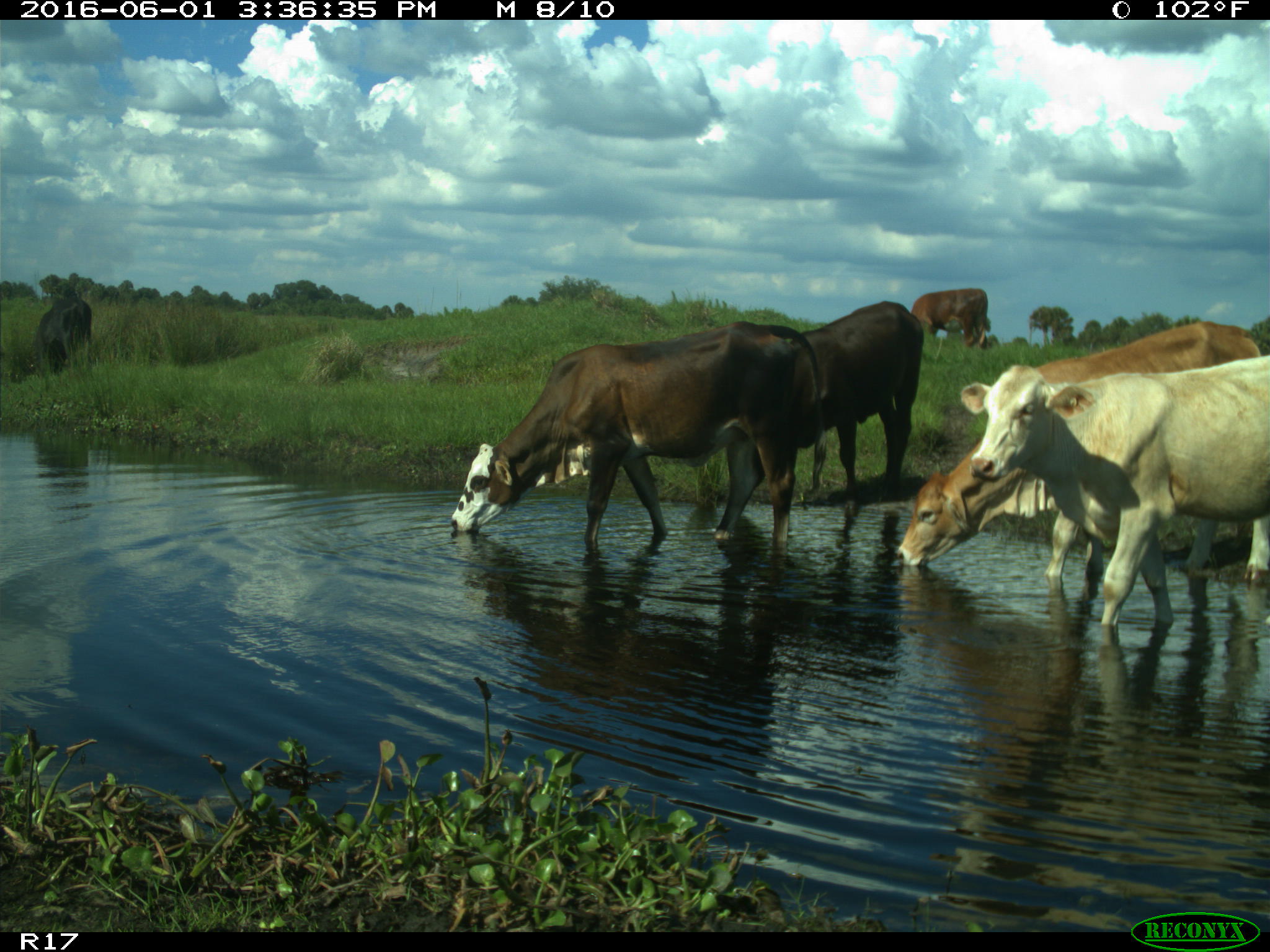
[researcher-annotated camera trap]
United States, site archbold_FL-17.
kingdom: Animalia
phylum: Chordata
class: Mammalia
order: Artiodactyla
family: Bovidae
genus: Bos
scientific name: Bos taurus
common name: domestic cow